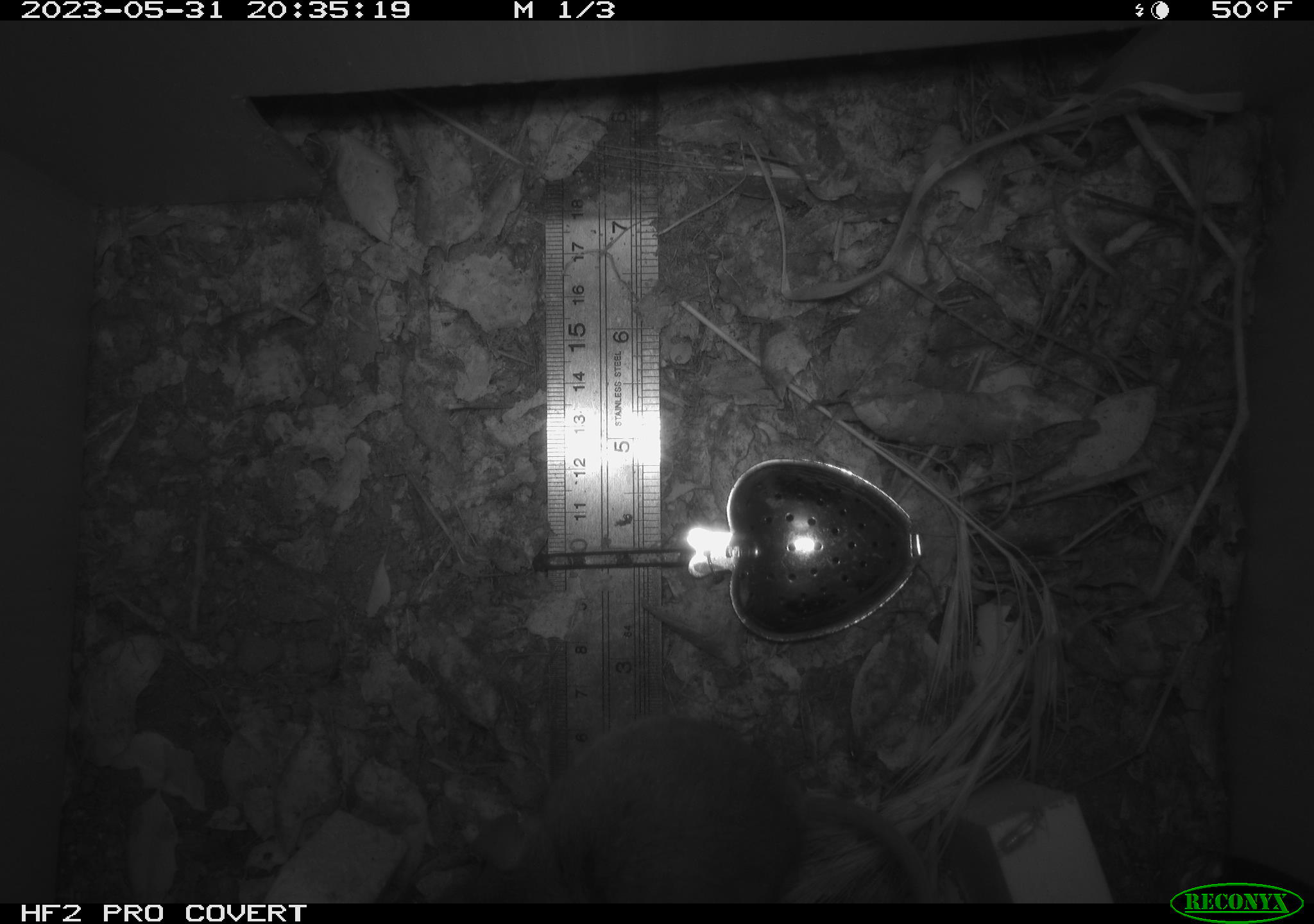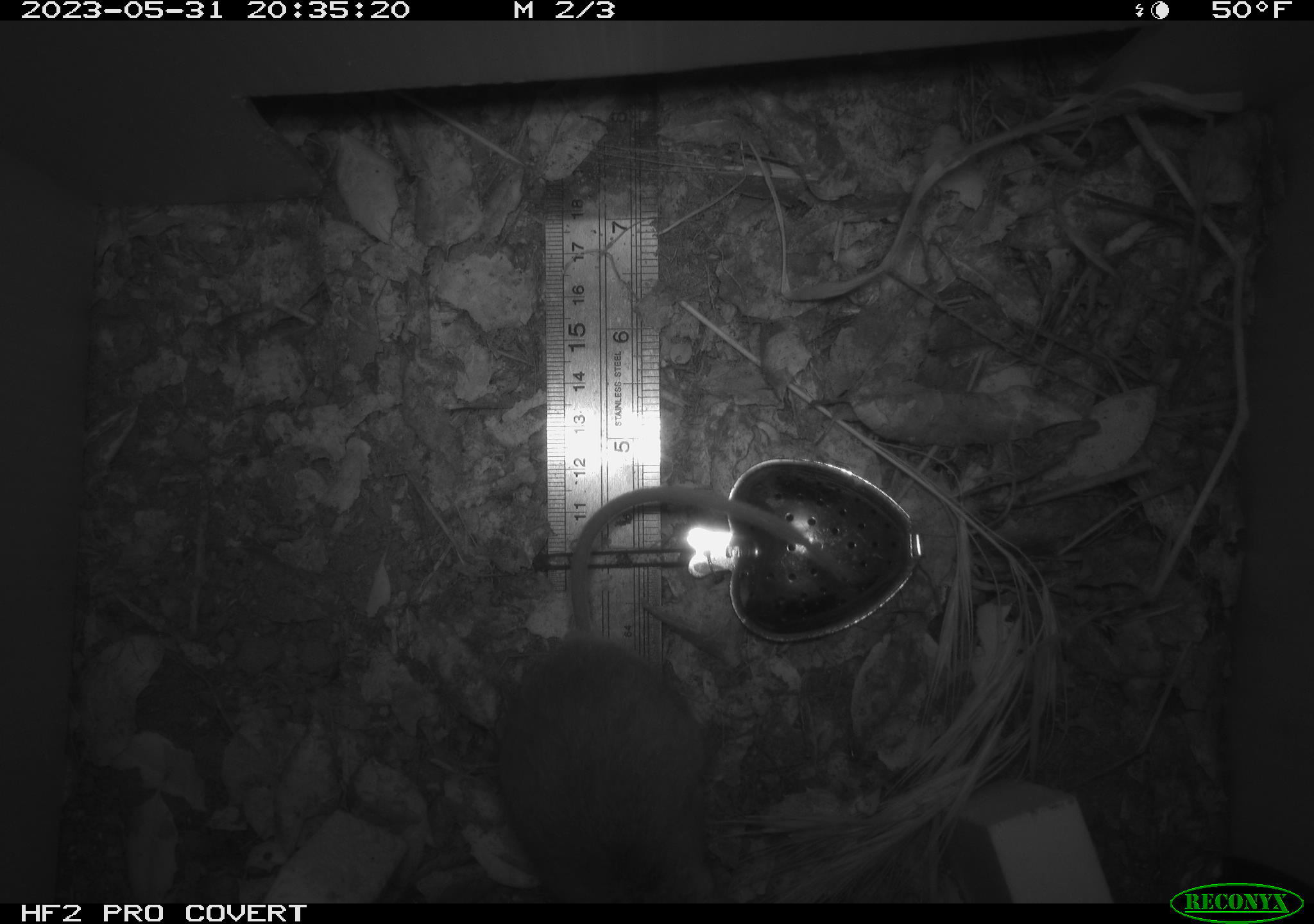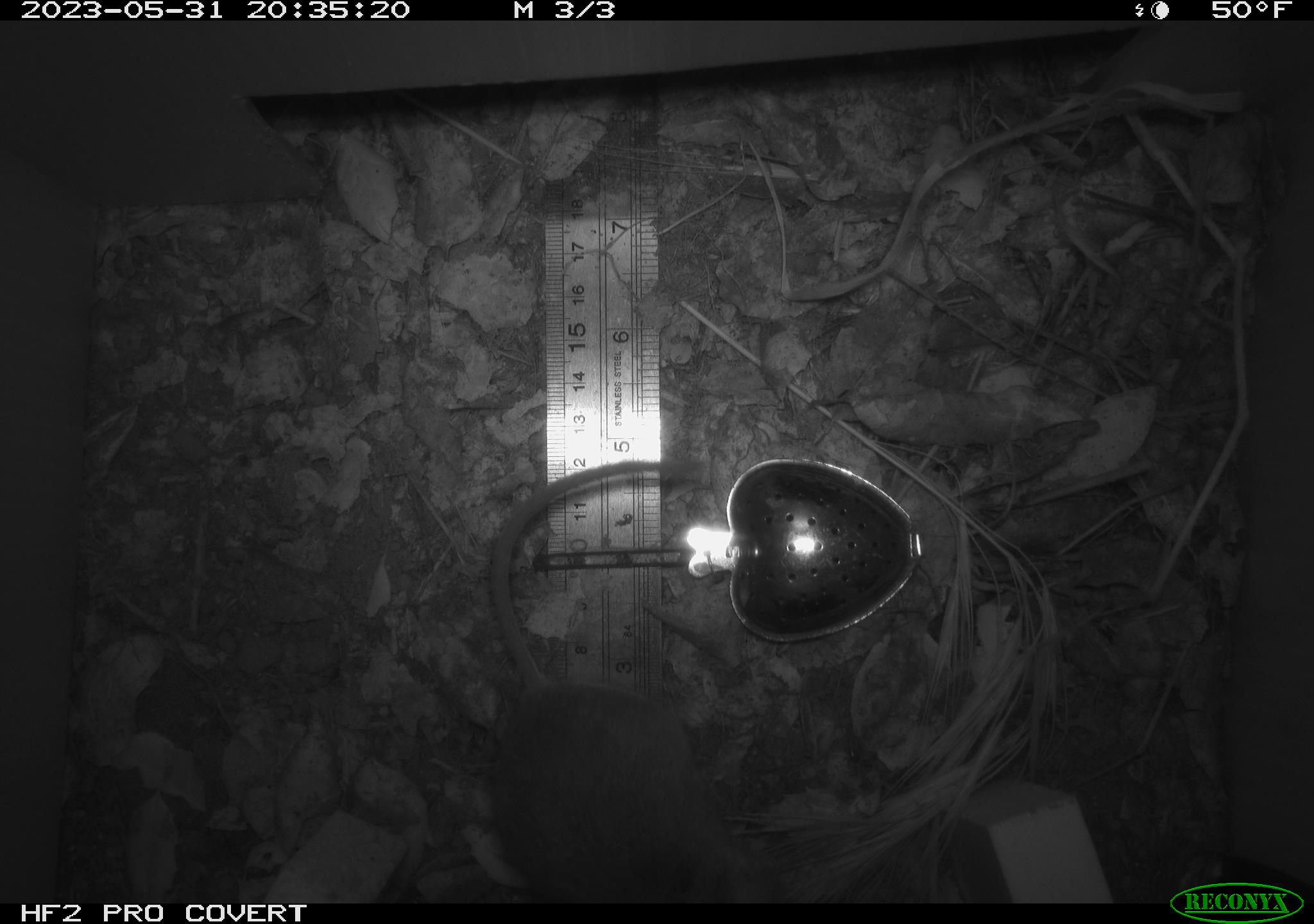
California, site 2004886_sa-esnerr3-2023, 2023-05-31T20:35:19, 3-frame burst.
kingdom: Animalia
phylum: Chordata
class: Mammalia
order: Rodentia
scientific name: Rodentia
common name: mouse species